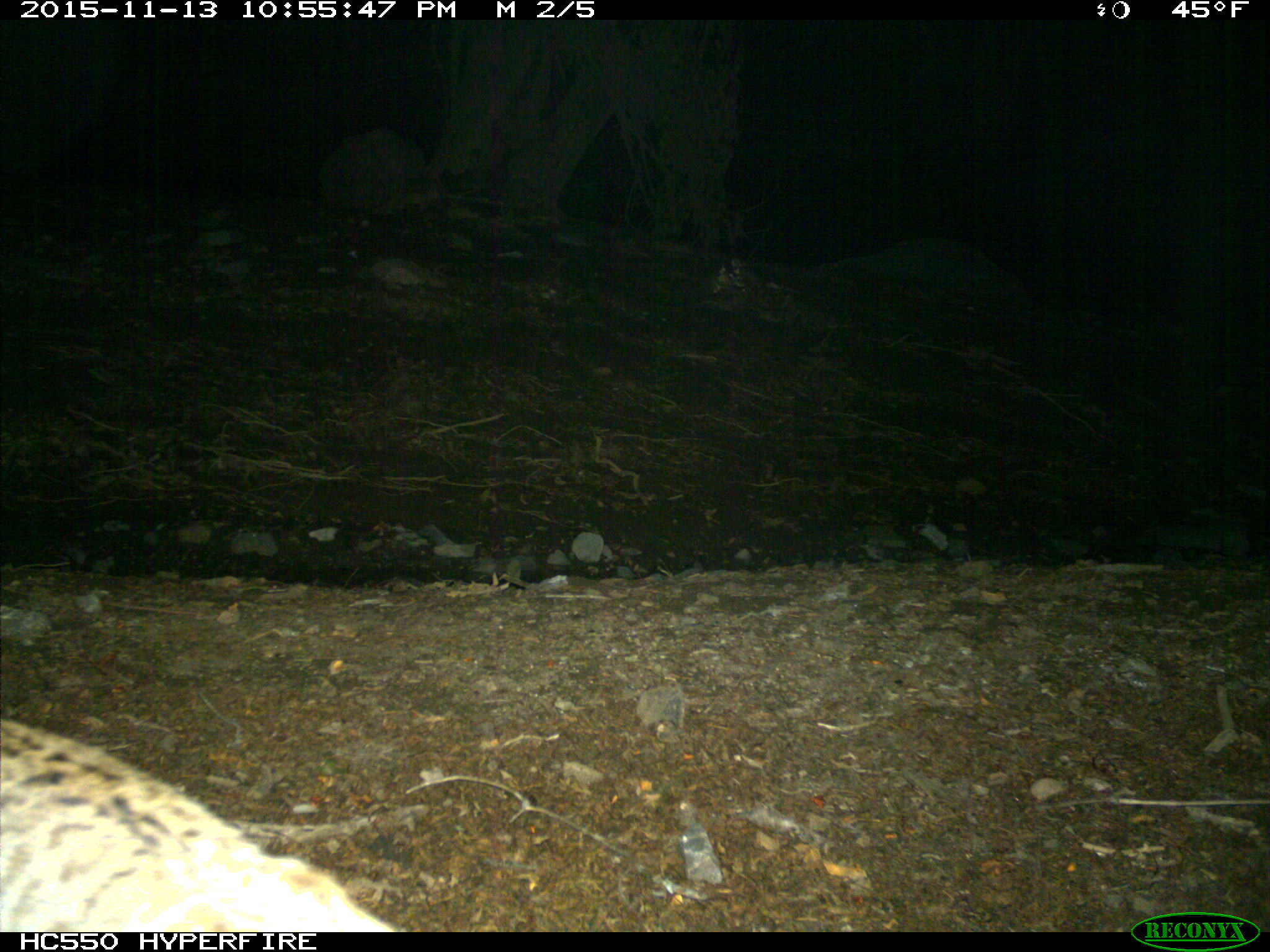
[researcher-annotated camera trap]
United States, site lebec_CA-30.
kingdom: Animalia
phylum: Chordata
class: Mammalia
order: Carnivora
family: Felidae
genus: Lynx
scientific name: Lynx rufus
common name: bobcat